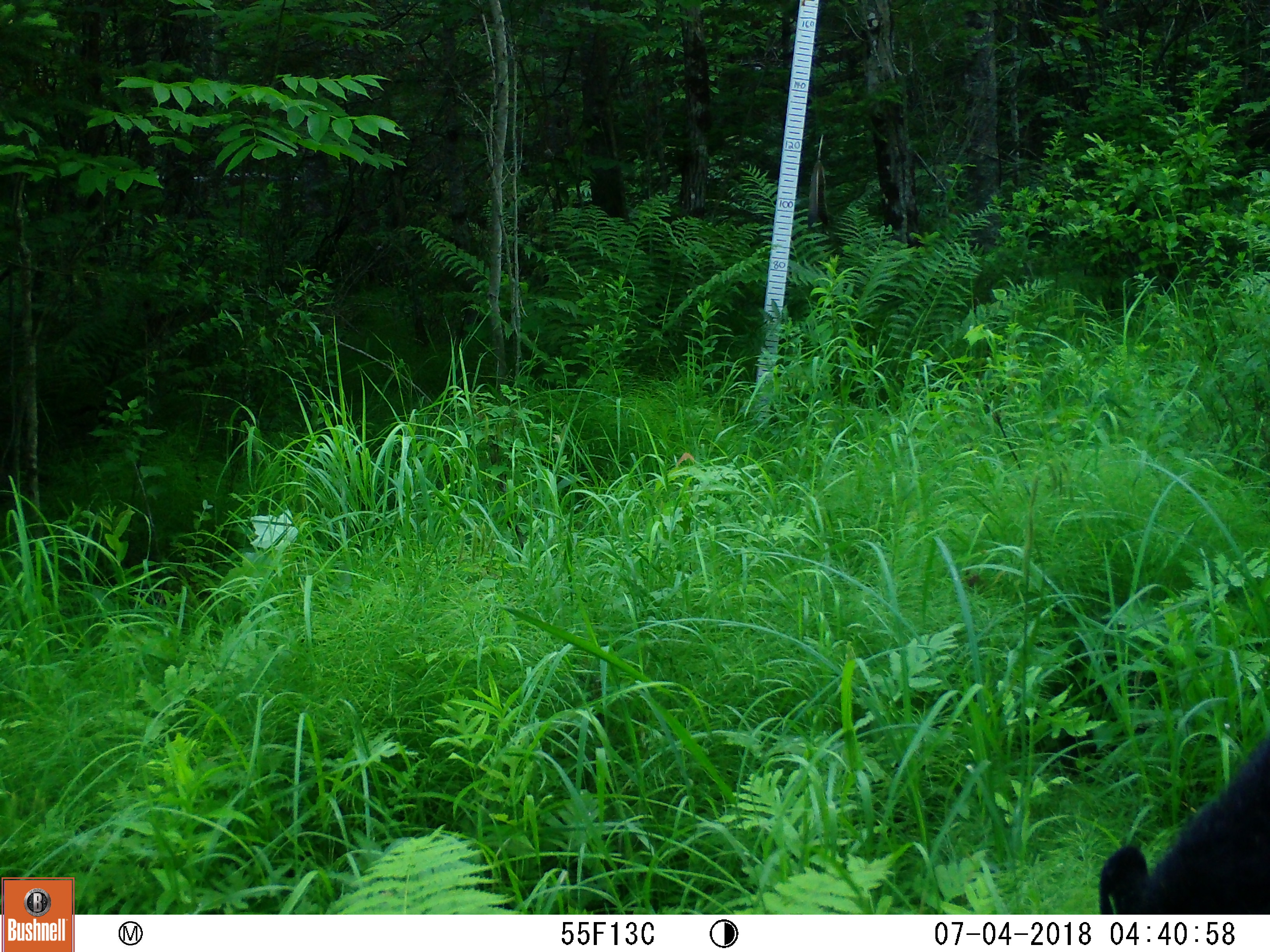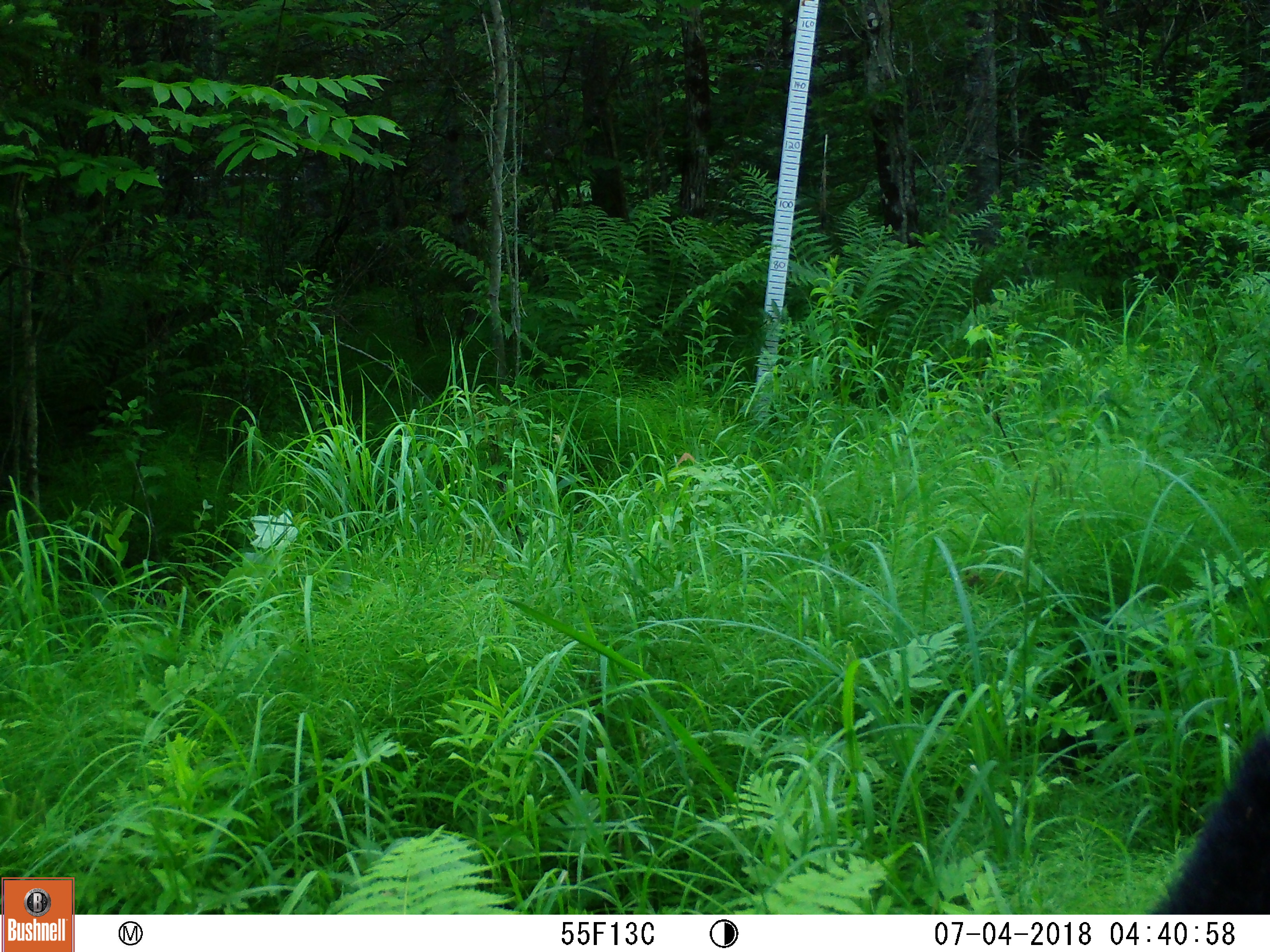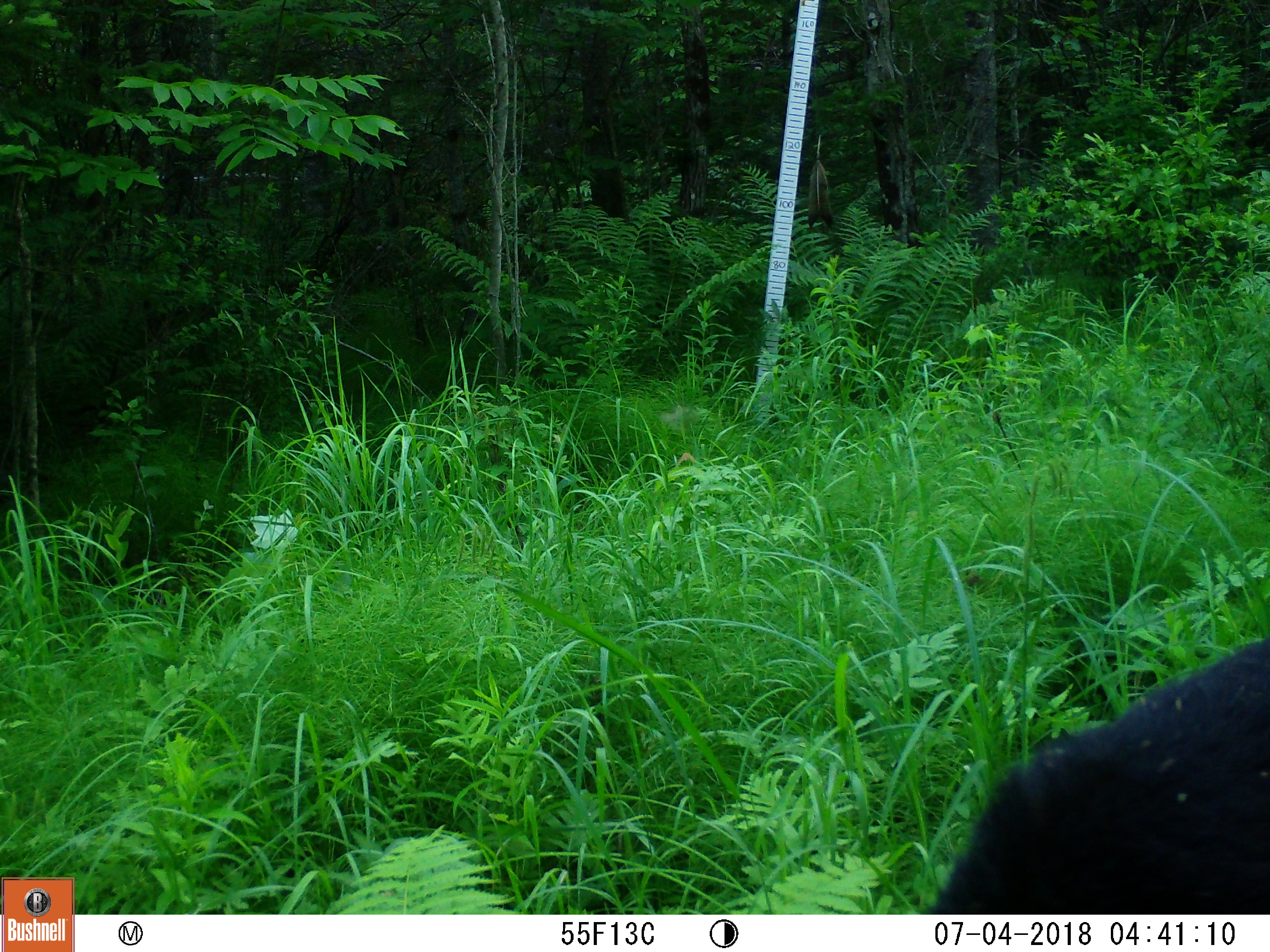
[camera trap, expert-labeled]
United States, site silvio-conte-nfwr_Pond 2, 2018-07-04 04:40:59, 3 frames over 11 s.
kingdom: Animalia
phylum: Chordata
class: Mammalia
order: Carnivora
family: Ursidae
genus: Ursus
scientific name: Ursus americanus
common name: black bear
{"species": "black bear (Ursus americanus)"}